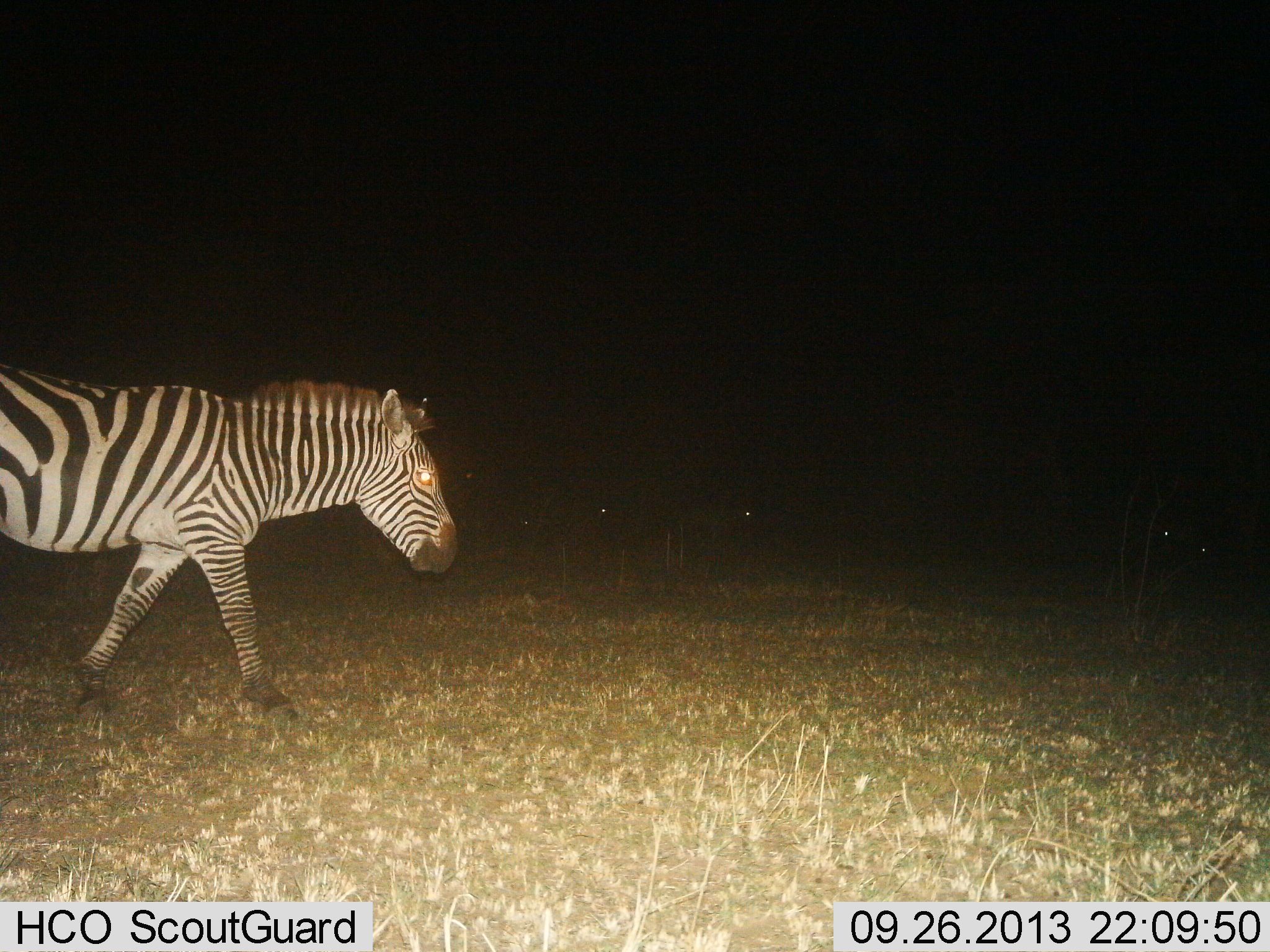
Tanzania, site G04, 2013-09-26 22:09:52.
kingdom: Animalia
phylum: Chordata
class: Mammalia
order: Perissodactyla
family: Equidae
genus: Equus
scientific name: Equus quagga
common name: plains zebra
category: zebra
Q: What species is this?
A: Zebra (plains zebra) (Equus quagga).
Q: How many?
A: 1.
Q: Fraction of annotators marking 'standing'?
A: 20%.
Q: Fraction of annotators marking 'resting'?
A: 3%.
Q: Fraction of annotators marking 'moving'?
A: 86%.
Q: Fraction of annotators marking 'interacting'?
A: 0%.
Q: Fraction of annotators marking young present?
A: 0%.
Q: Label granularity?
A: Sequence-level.